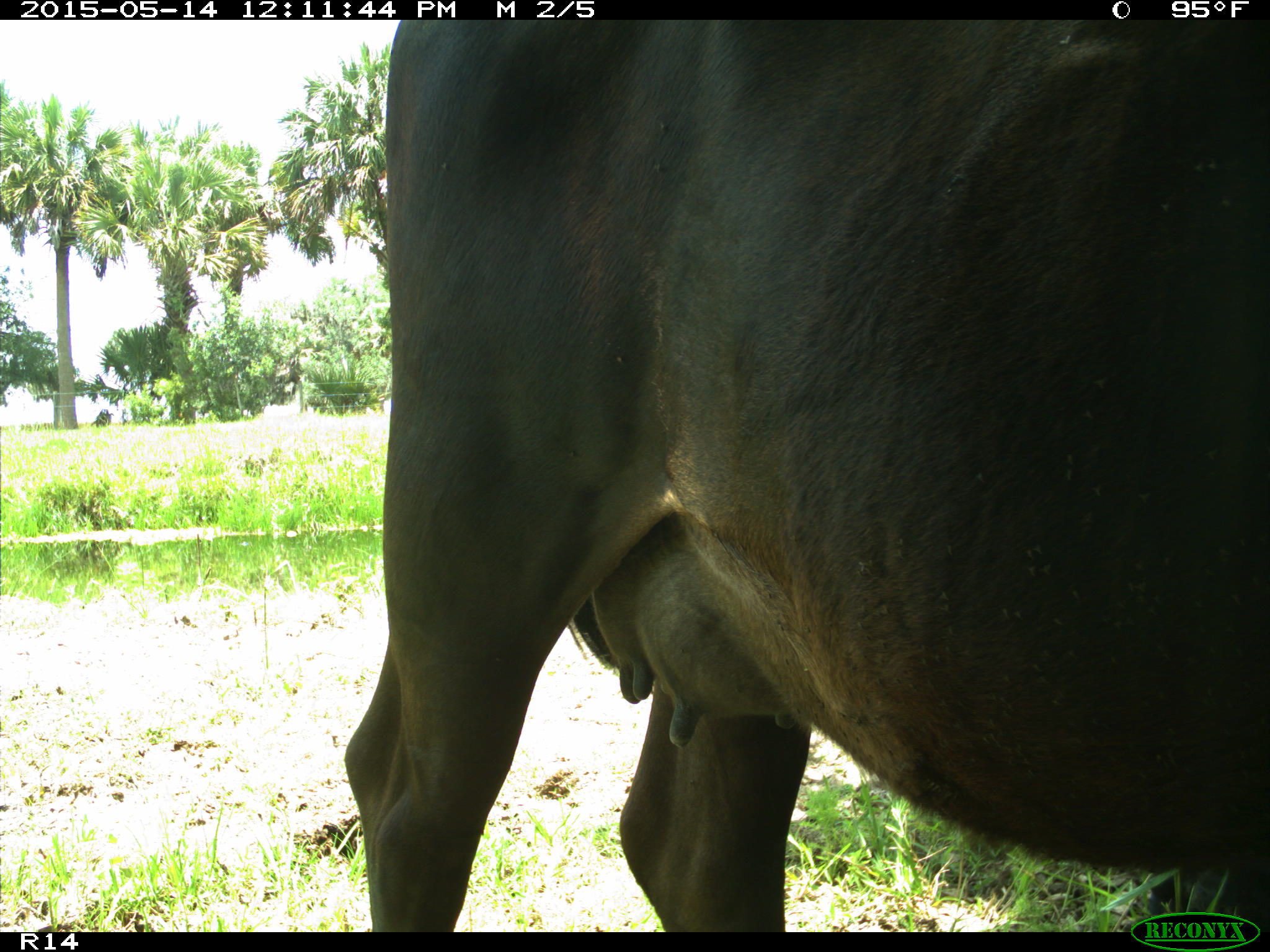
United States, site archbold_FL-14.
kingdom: Animalia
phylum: Chordata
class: Mammalia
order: Artiodactyla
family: Bovidae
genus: Bos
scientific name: Bos taurus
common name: domestic cow